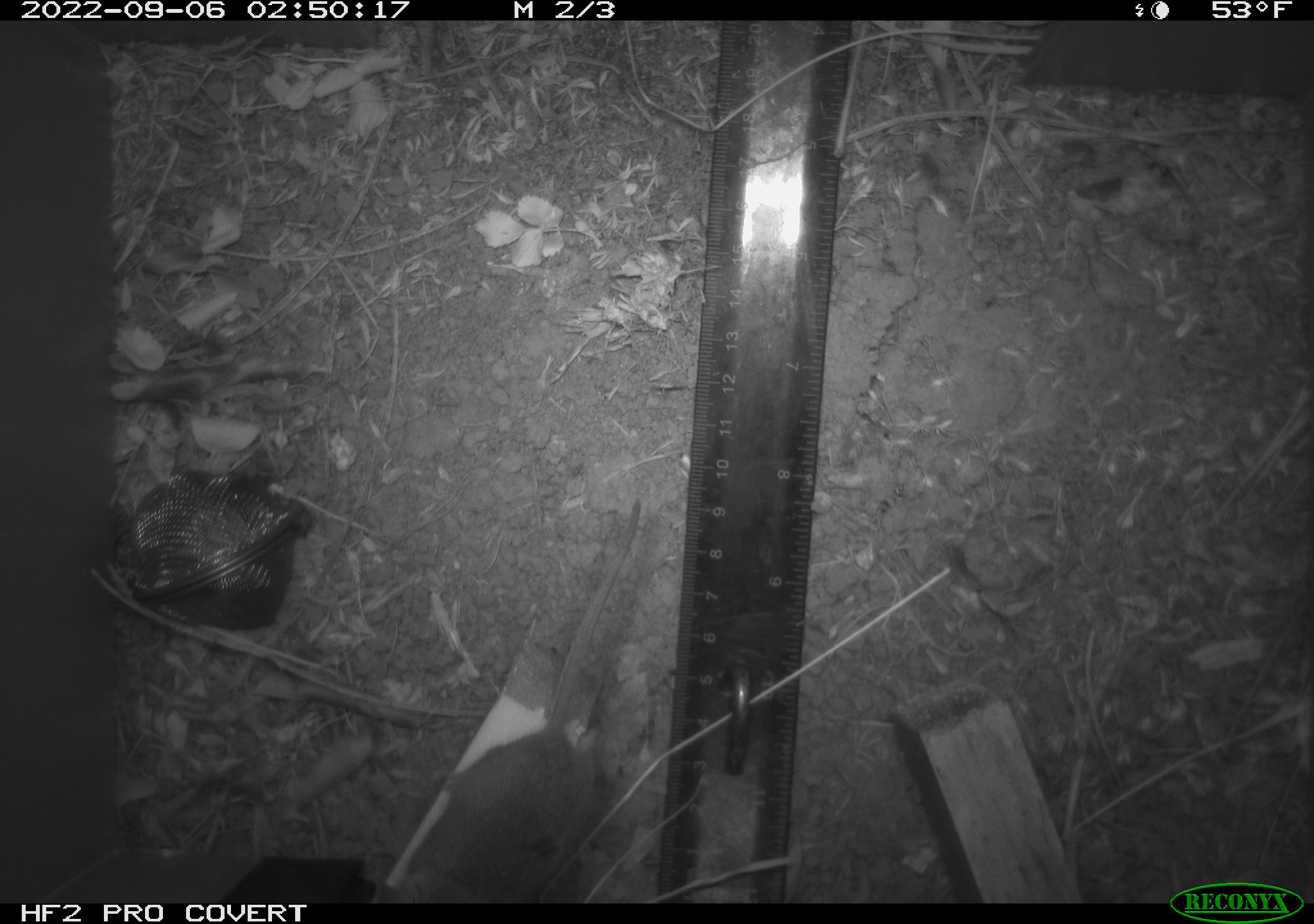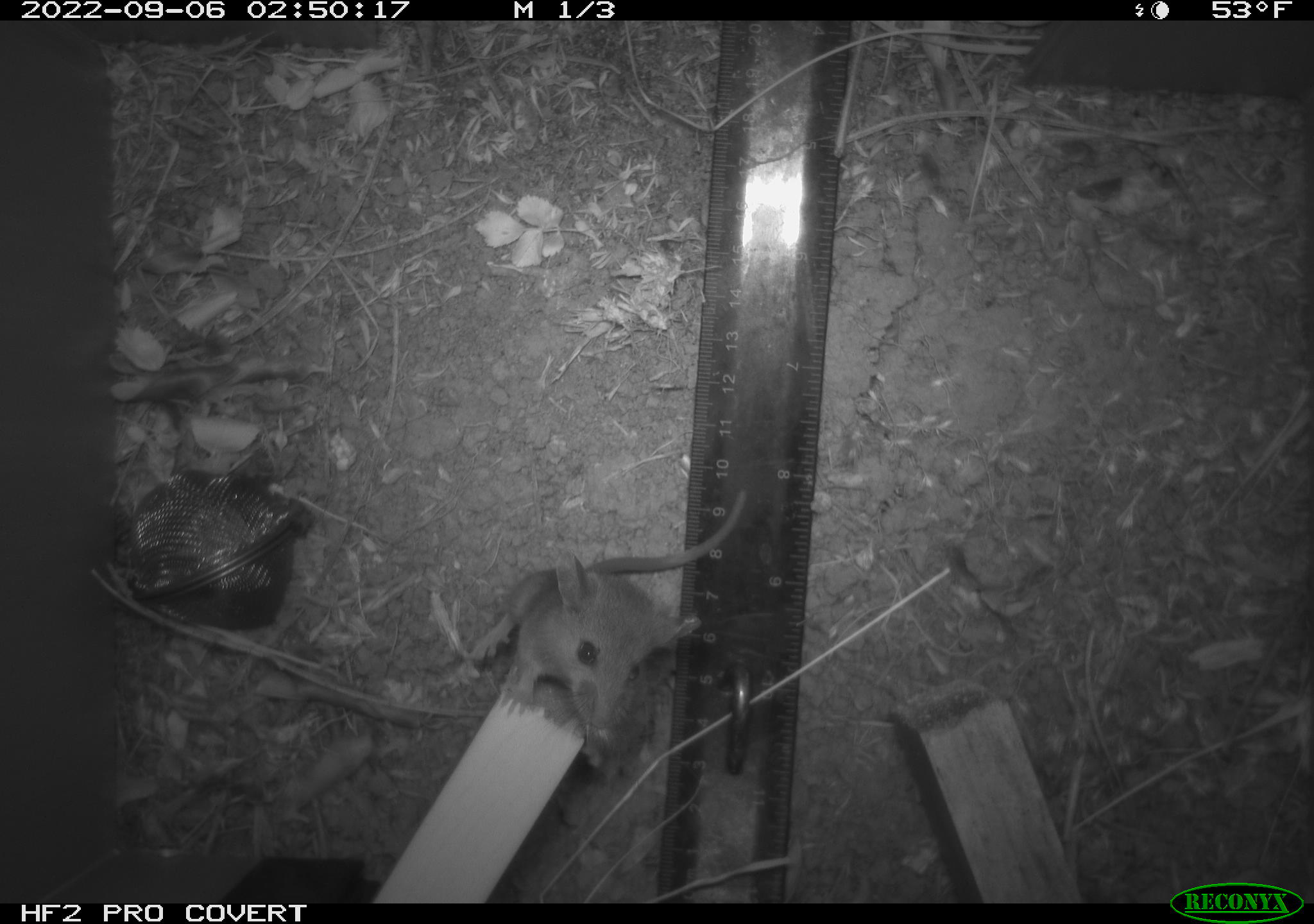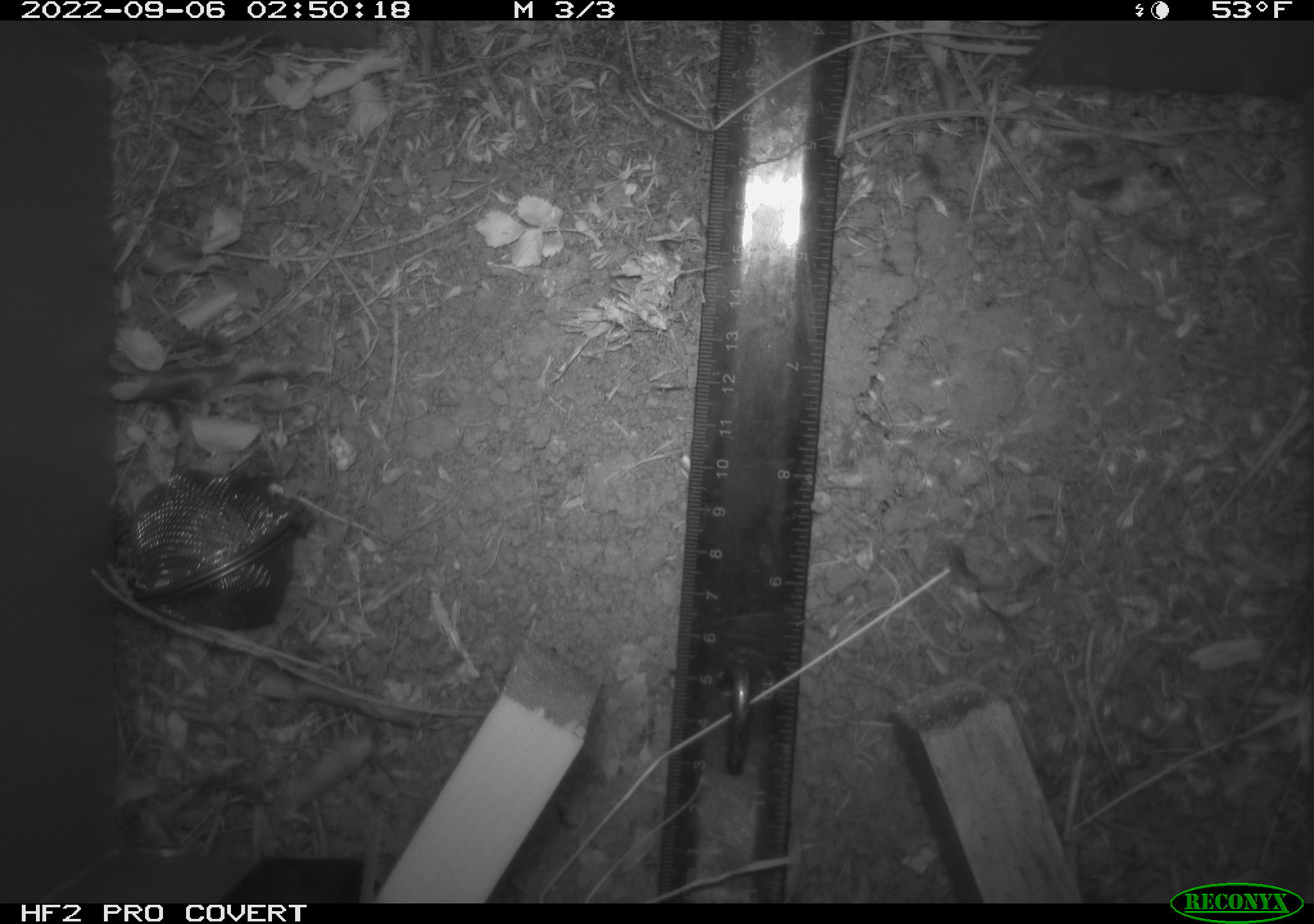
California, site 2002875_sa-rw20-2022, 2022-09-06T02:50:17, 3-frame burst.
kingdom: Animalia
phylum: Chordata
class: Mammalia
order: Rodentia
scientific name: Rodentia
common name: mouse species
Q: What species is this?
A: Mouse species (Rodentia).